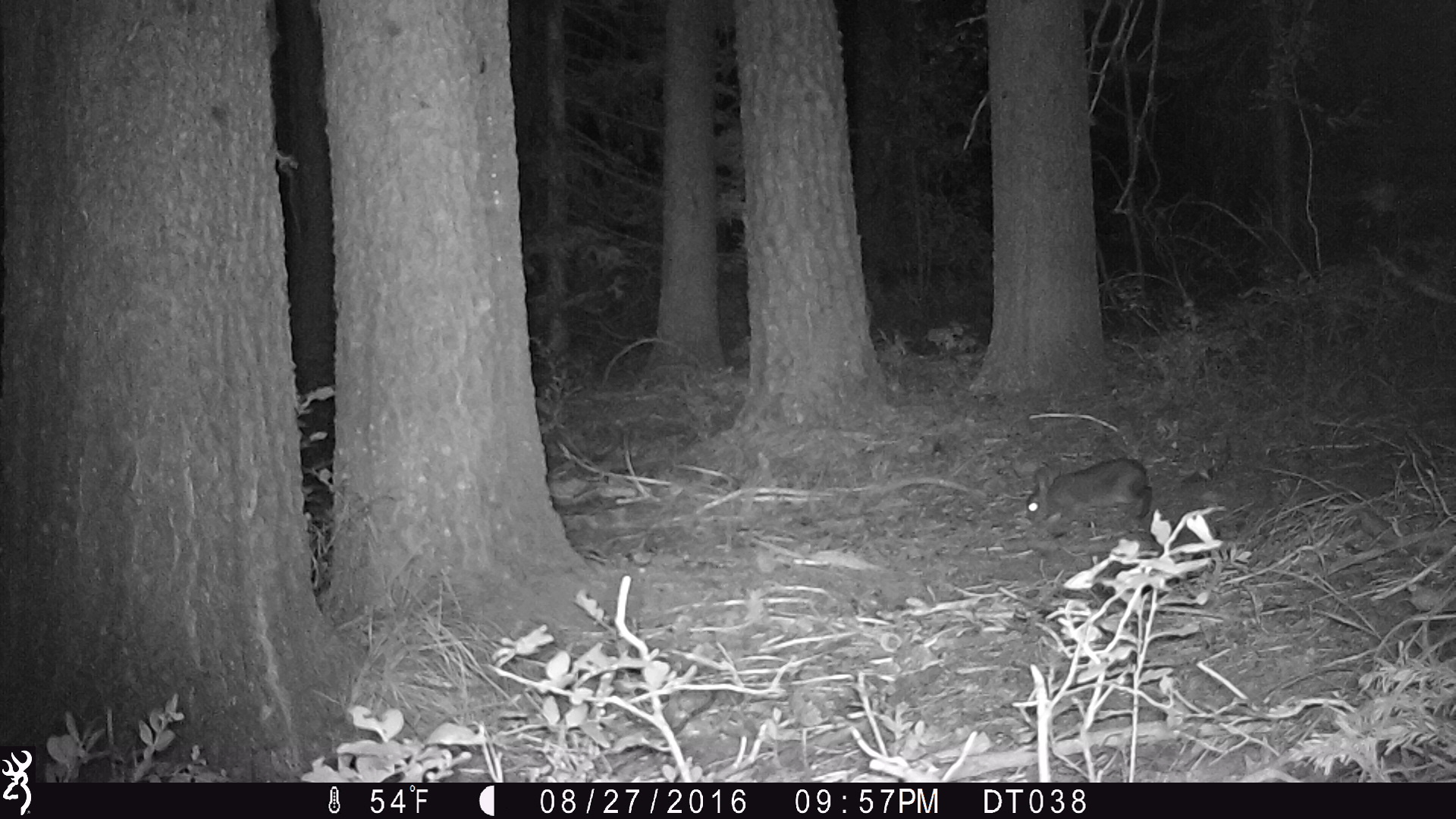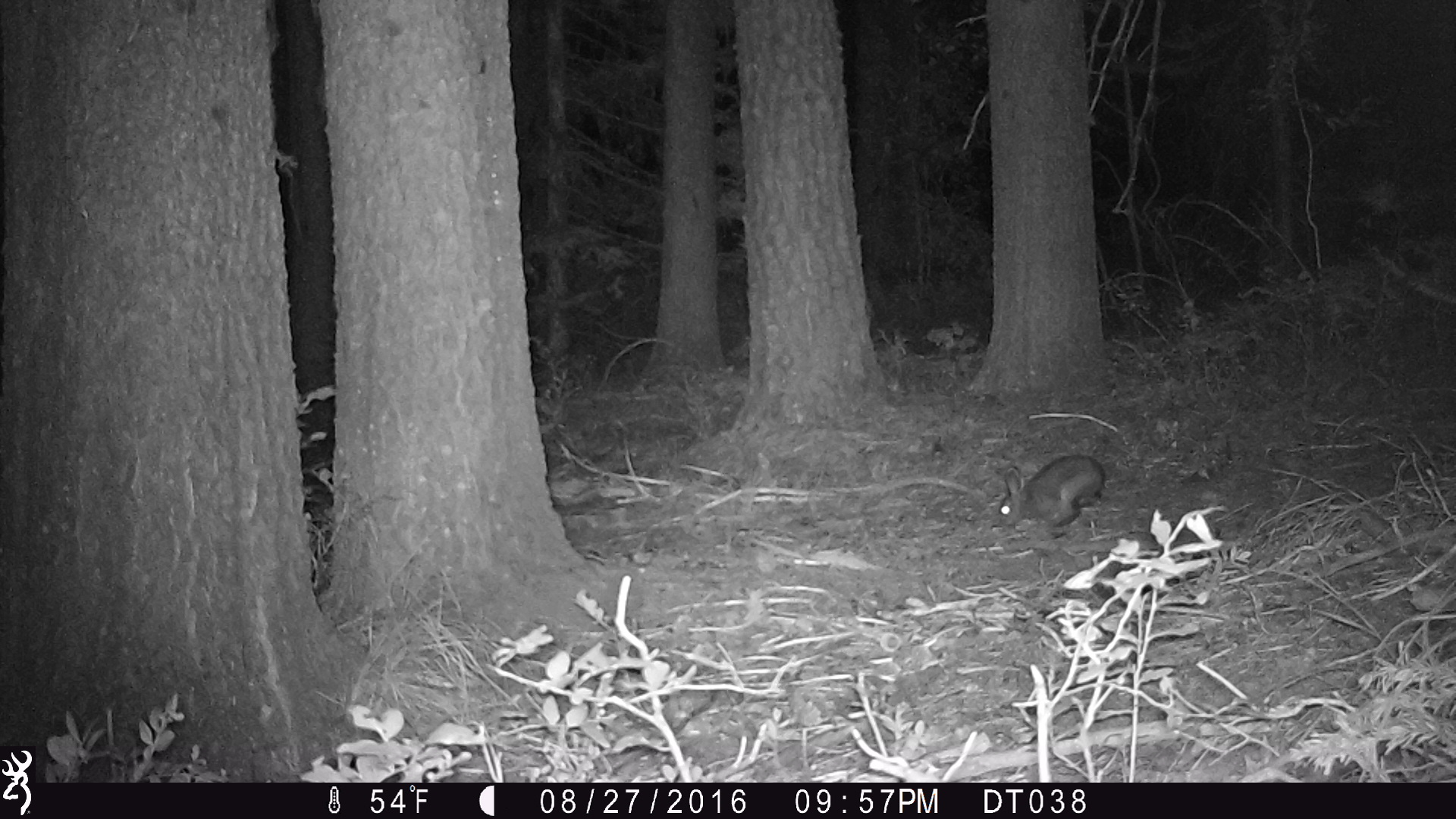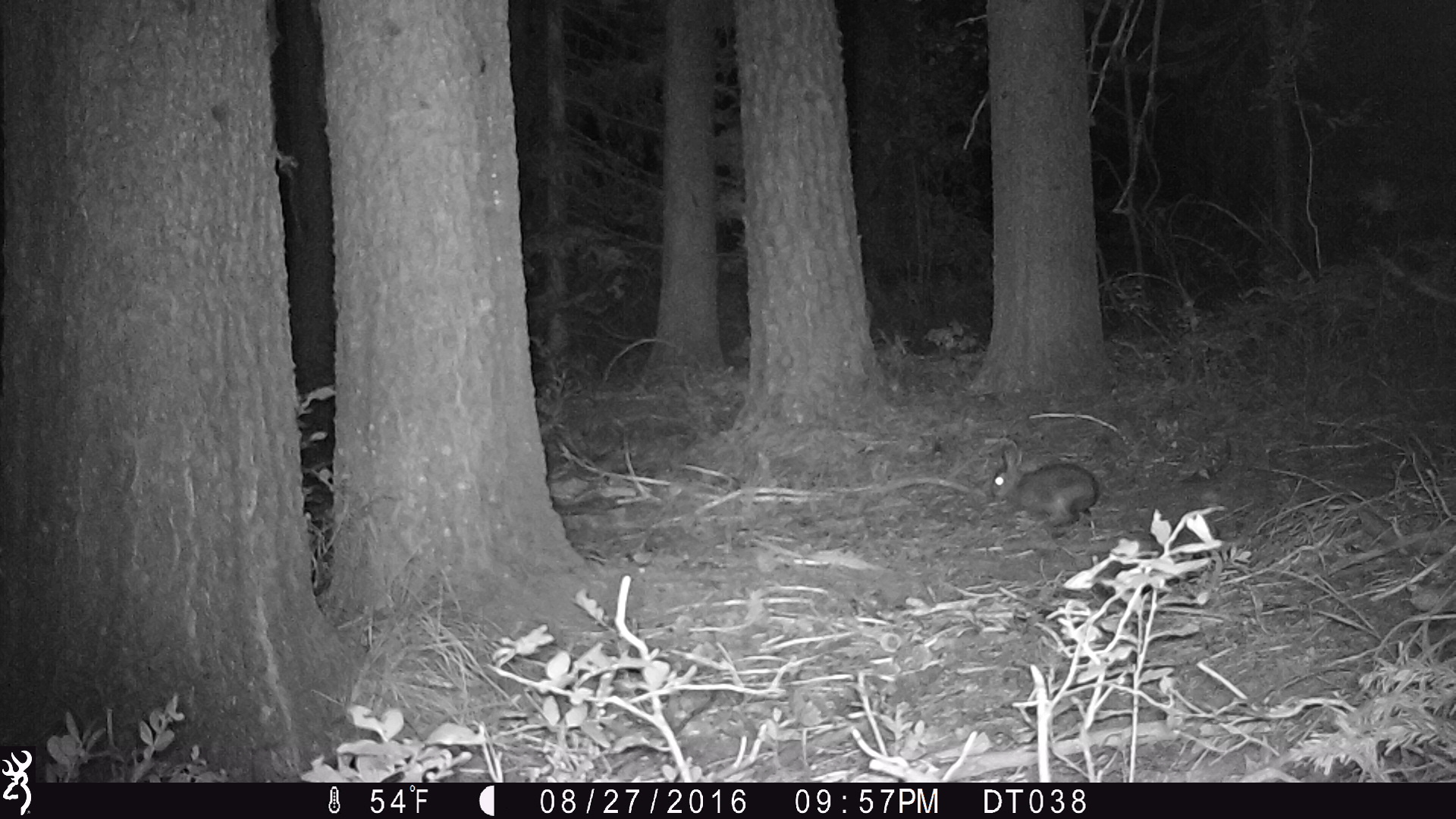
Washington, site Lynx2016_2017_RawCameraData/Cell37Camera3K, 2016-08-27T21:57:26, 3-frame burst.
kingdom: Animalia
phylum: Chordata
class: Mammalia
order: Lagomorpha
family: Leporidae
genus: Lepus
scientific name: Lepus americanus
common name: snowshoe hare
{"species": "Lepus americanus (snowshoe hare)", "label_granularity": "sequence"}